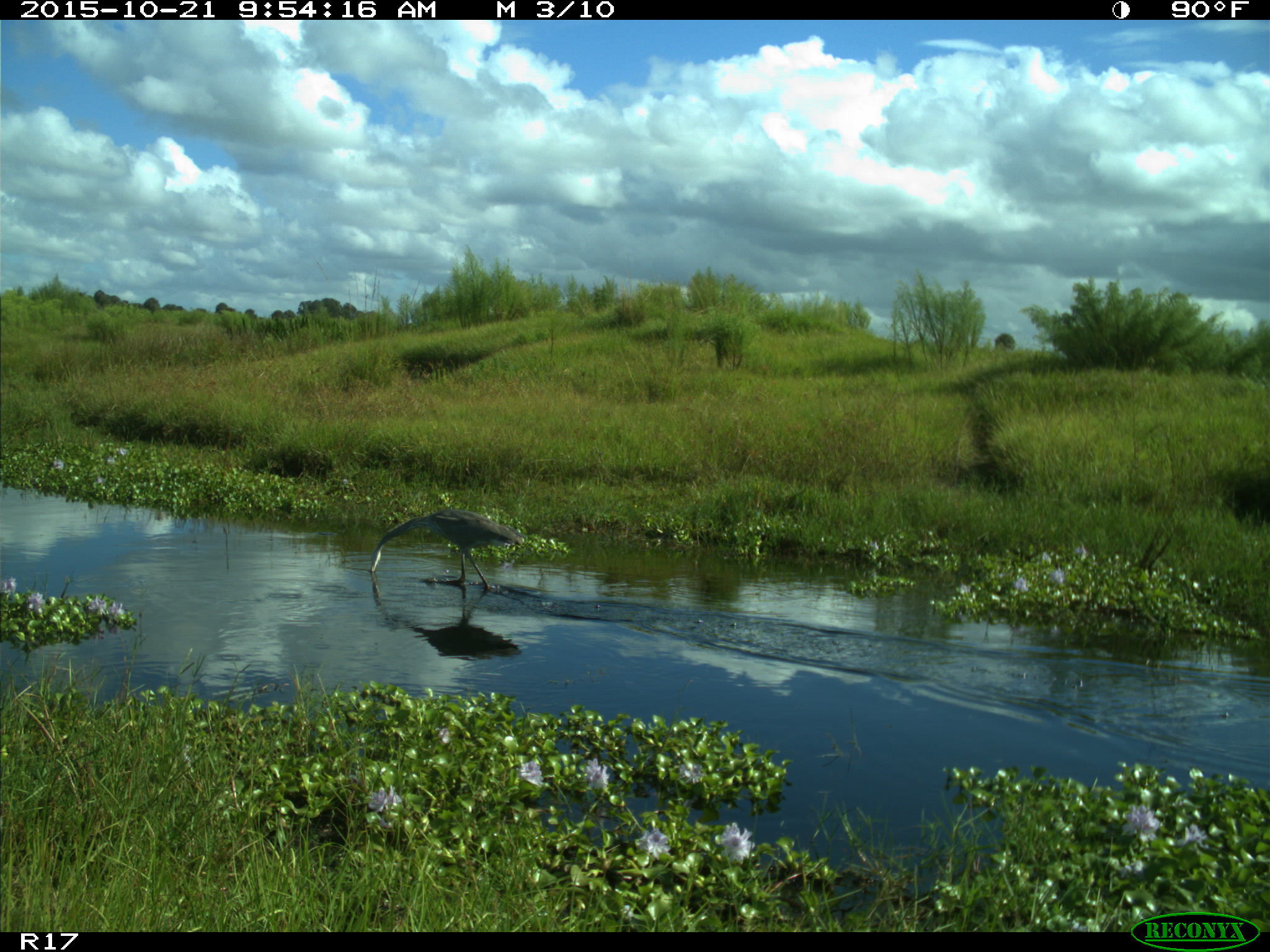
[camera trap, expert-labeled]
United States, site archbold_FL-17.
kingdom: Animalia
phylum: Chordata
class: Aves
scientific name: Aves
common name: birds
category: unidentified bird